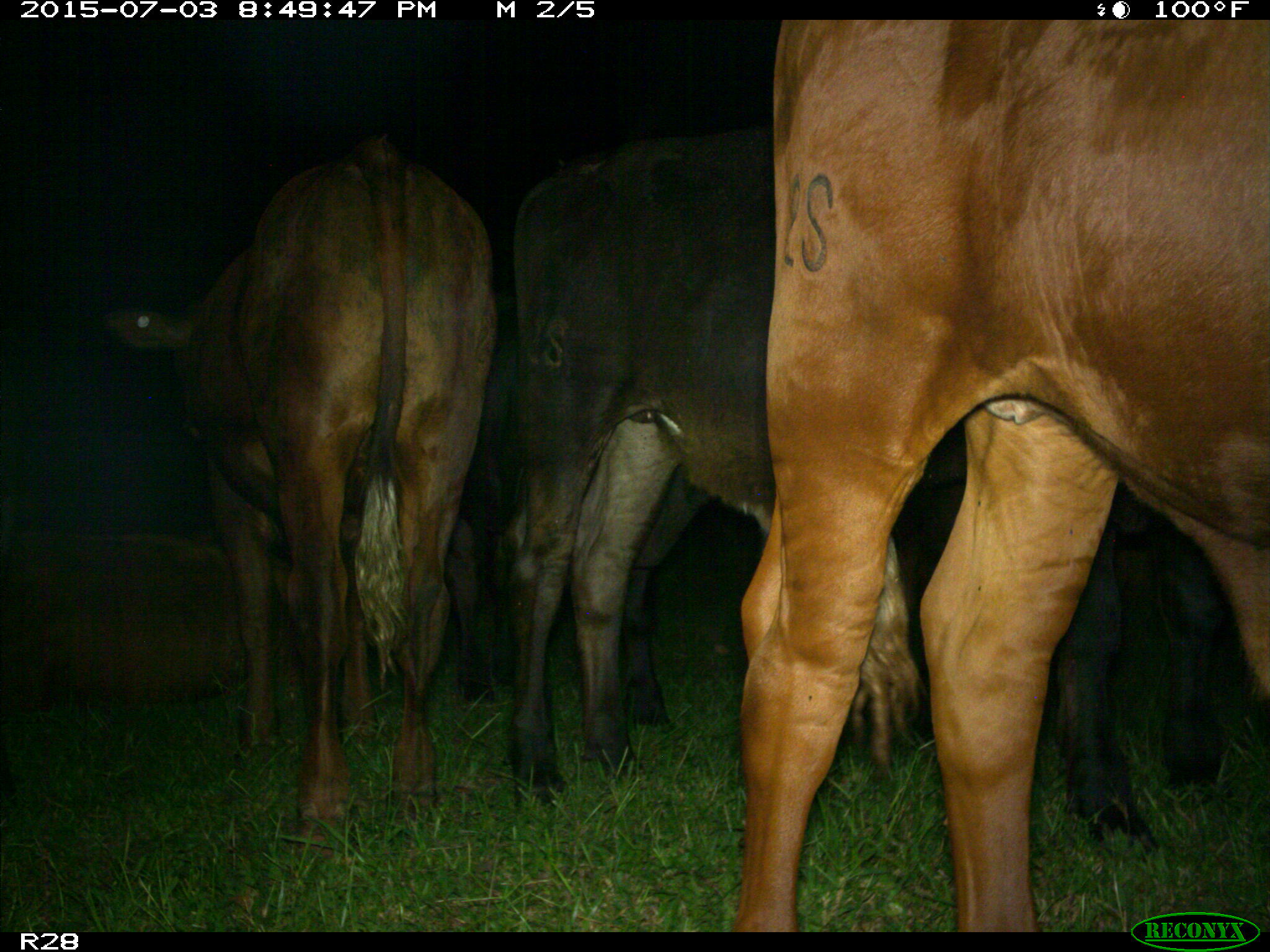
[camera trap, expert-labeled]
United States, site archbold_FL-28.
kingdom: Animalia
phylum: Chordata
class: Mammalia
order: Artiodactyla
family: Bovidae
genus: Bos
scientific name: Bos taurus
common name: domestic cow